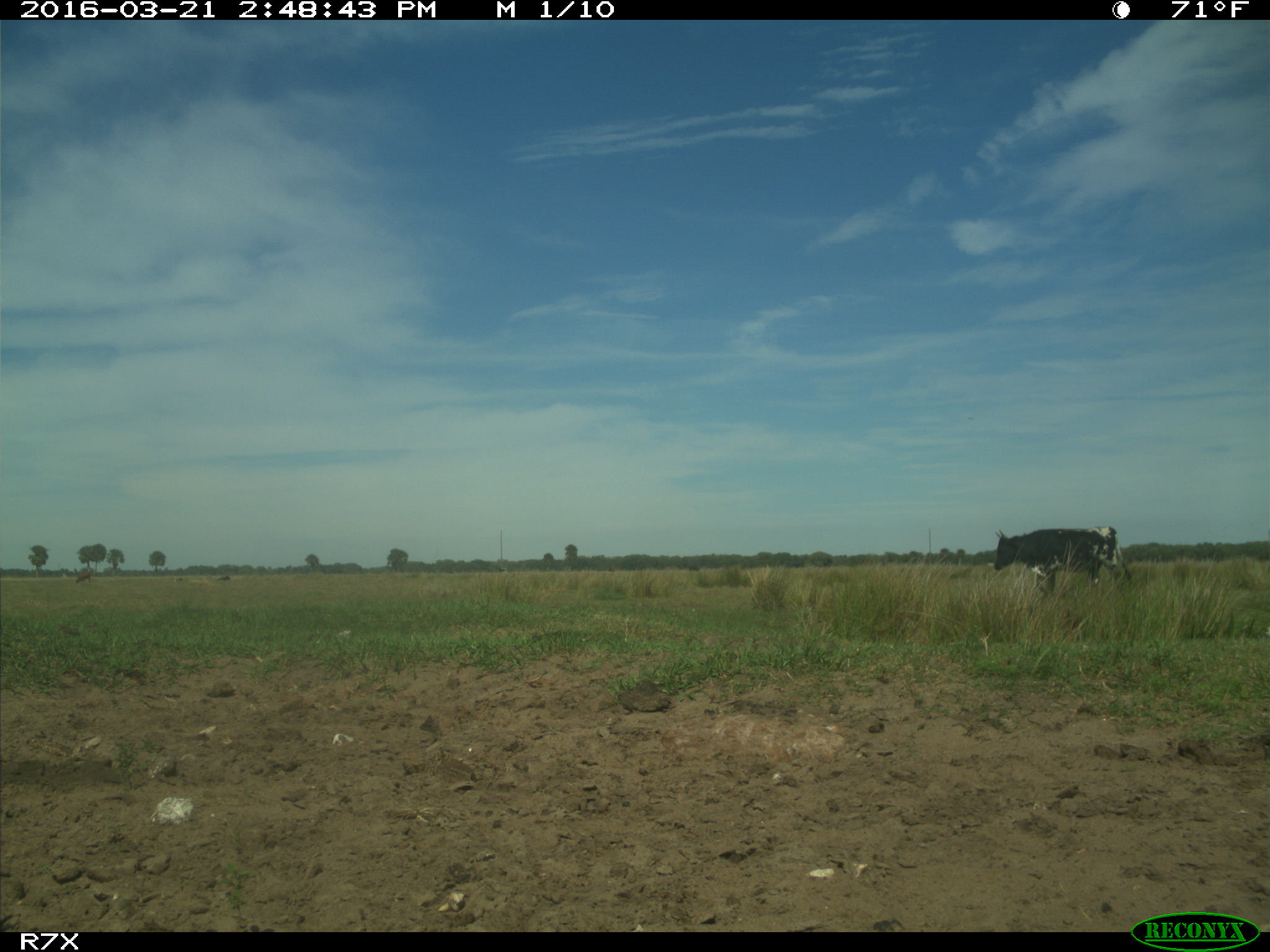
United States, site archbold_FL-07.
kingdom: Animalia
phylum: Chordata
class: Mammalia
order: Artiodactyla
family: Bovidae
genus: Bos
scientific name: Bos taurus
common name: domestic cow